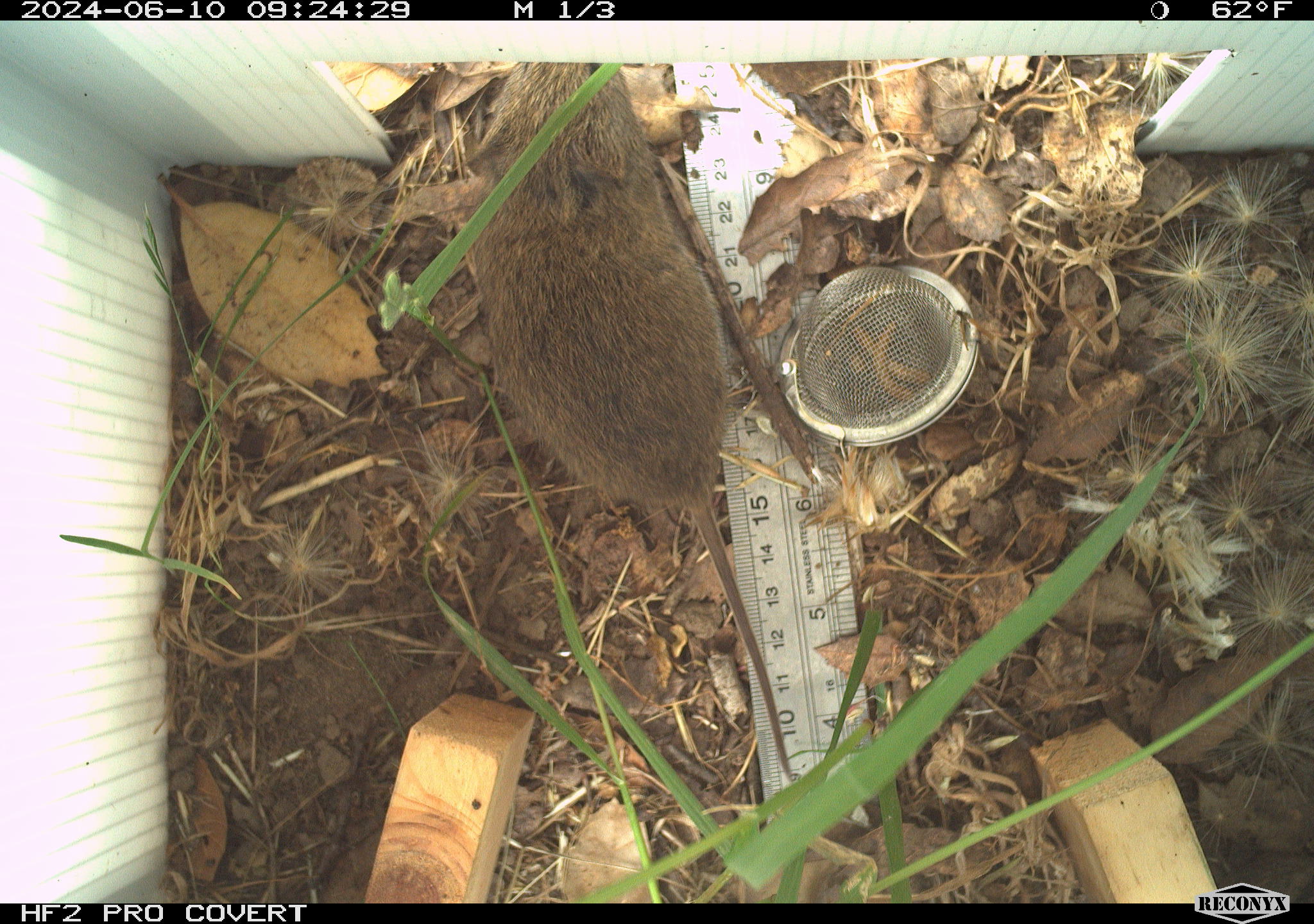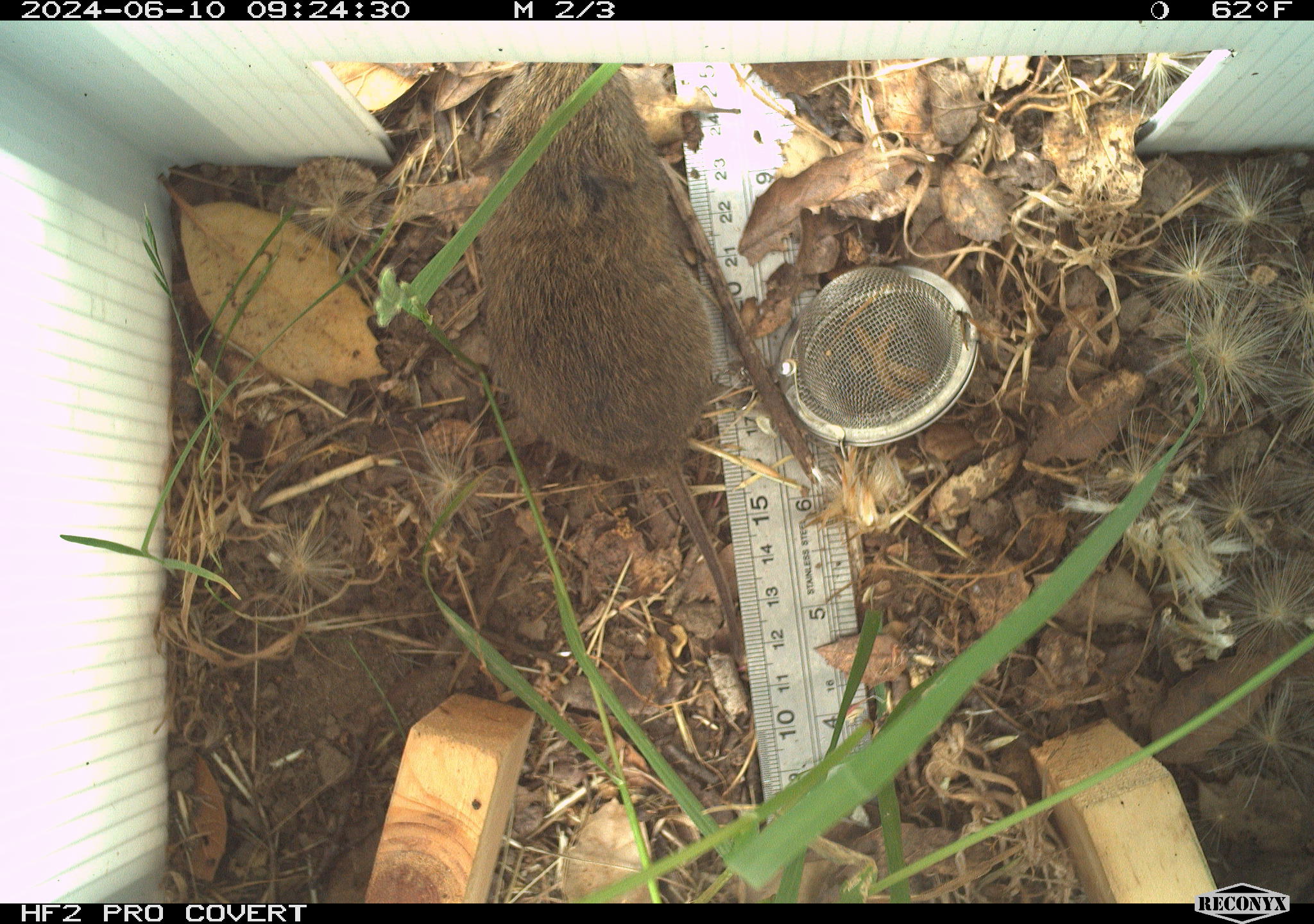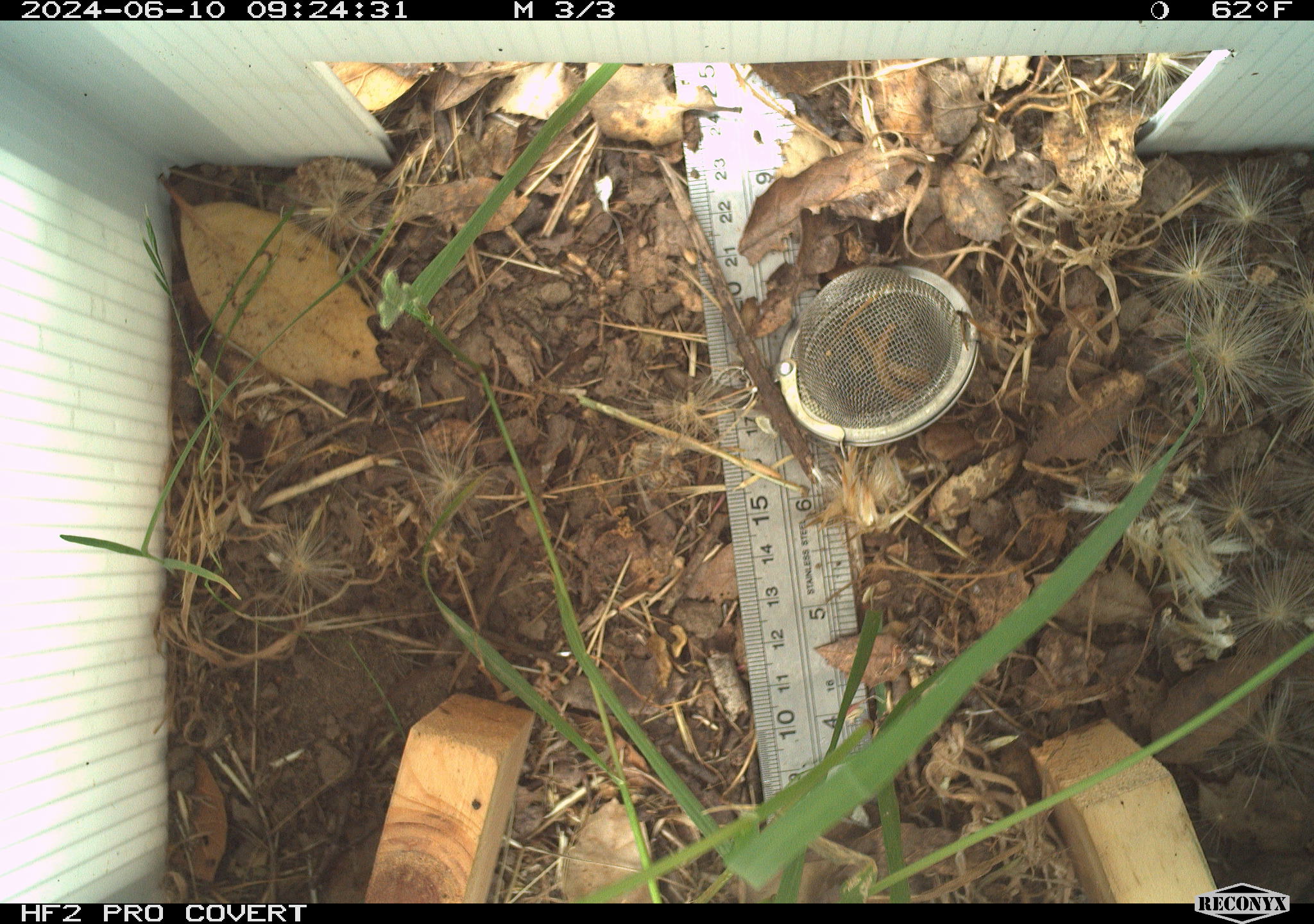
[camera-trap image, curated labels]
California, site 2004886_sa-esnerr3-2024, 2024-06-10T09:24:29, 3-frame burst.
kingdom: Animalia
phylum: Chordata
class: Mammalia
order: Rodentia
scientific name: Rodentia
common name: rodent